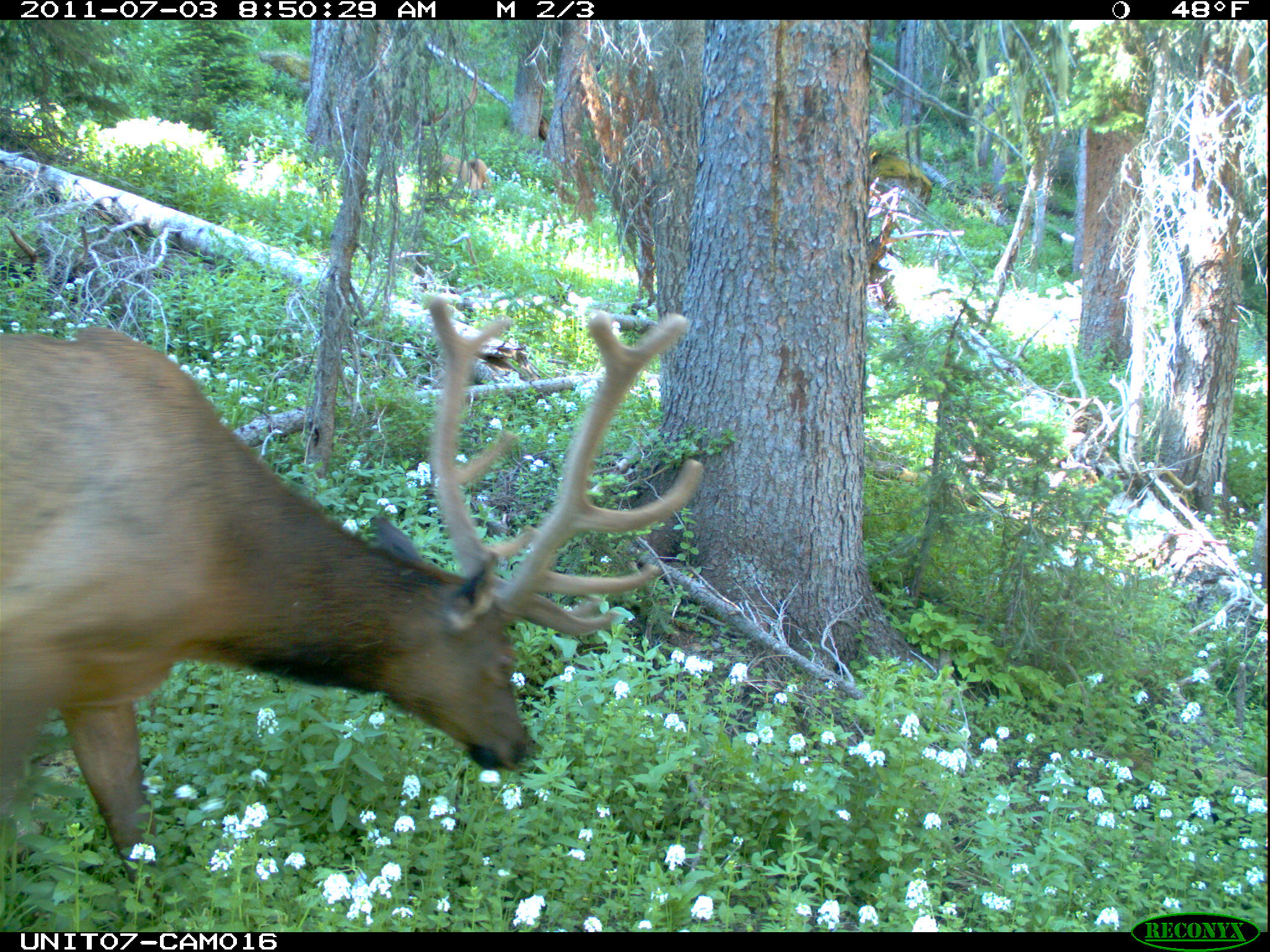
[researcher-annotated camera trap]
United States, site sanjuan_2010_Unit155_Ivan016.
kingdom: Animalia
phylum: Chordata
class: Mammalia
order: Artiodactyla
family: Cervidae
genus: Cervus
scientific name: Cervus elaphus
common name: red deer